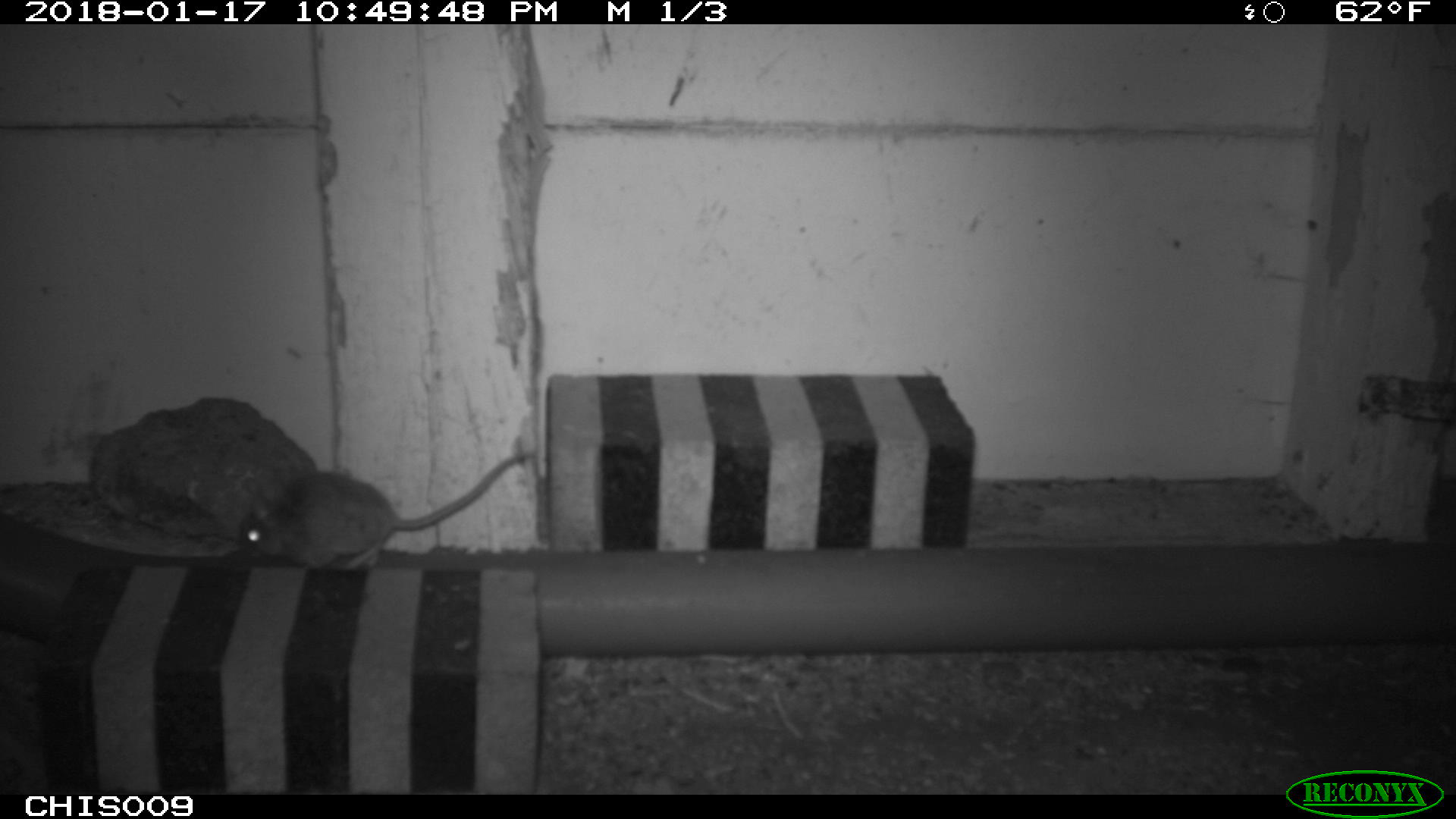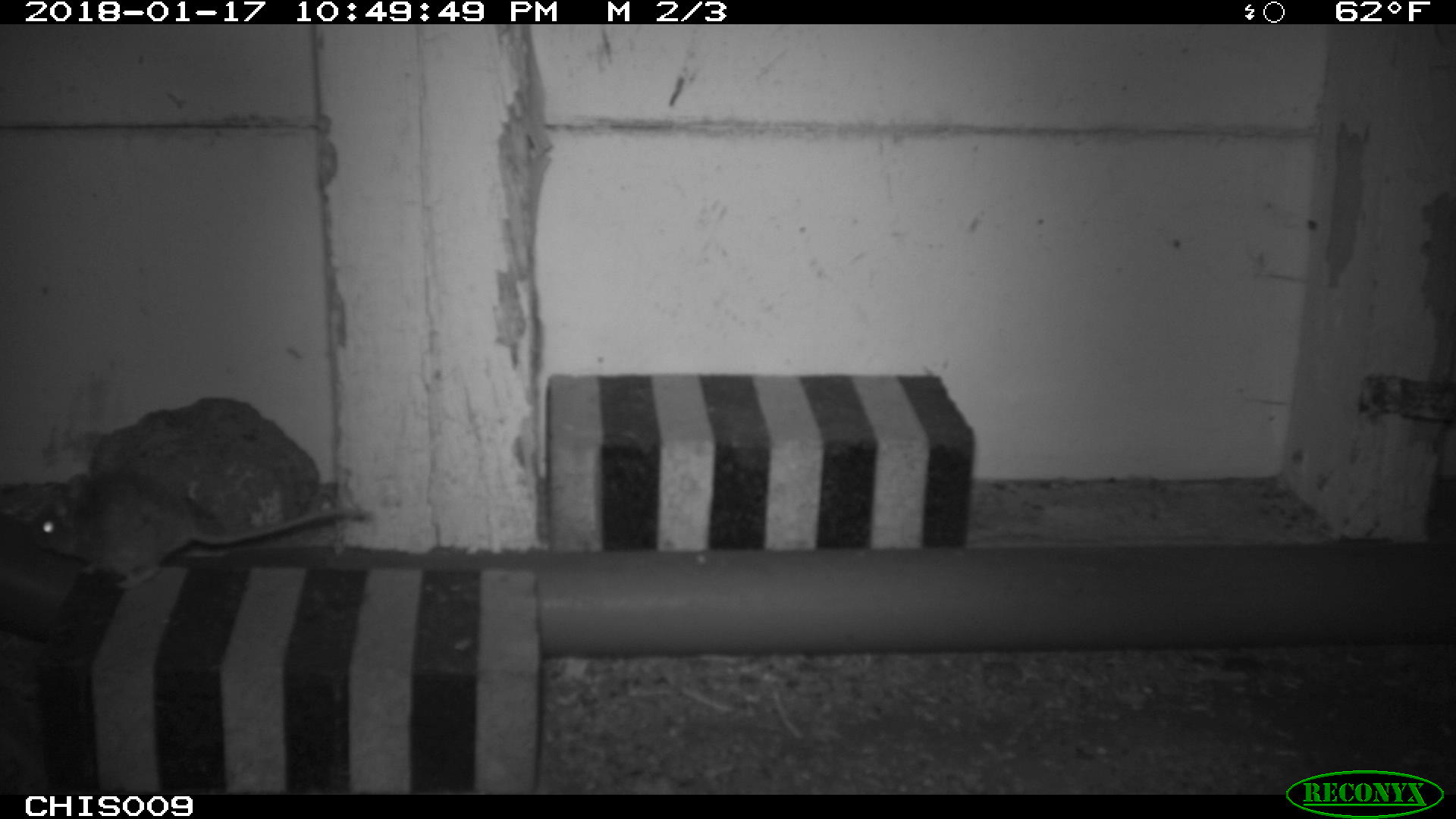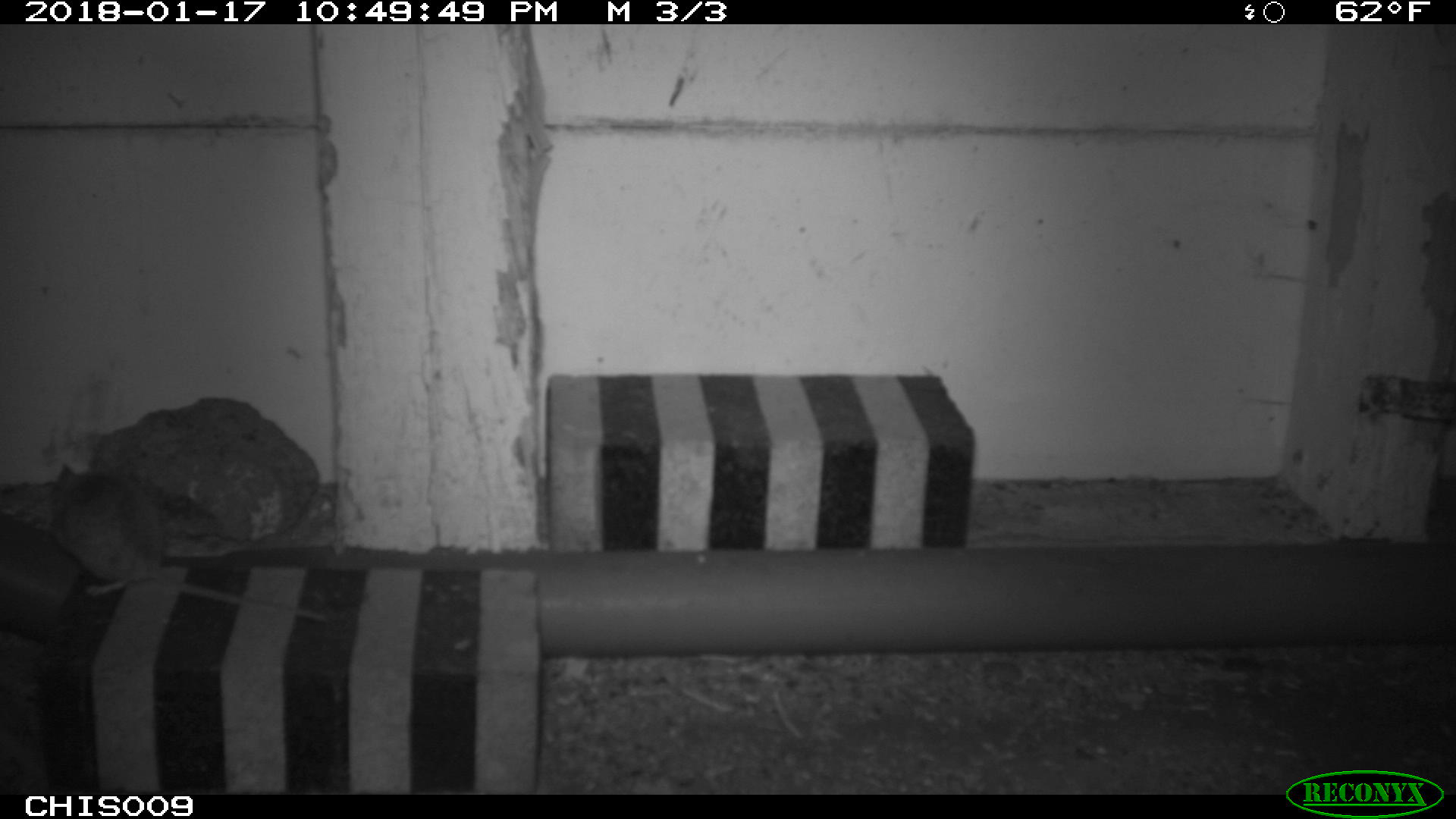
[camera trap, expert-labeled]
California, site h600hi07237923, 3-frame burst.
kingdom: Animalia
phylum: Chordata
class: Mammalia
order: Rodentia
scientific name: Rodentia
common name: rodent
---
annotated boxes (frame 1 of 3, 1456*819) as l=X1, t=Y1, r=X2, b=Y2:
rodent: l=241, t=455, r=527, b=570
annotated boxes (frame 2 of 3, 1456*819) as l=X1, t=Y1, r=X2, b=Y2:
rodent: l=29, t=472, r=366, b=588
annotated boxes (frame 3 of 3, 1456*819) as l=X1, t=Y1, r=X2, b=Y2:
rodent: l=46, t=465, r=329, b=622